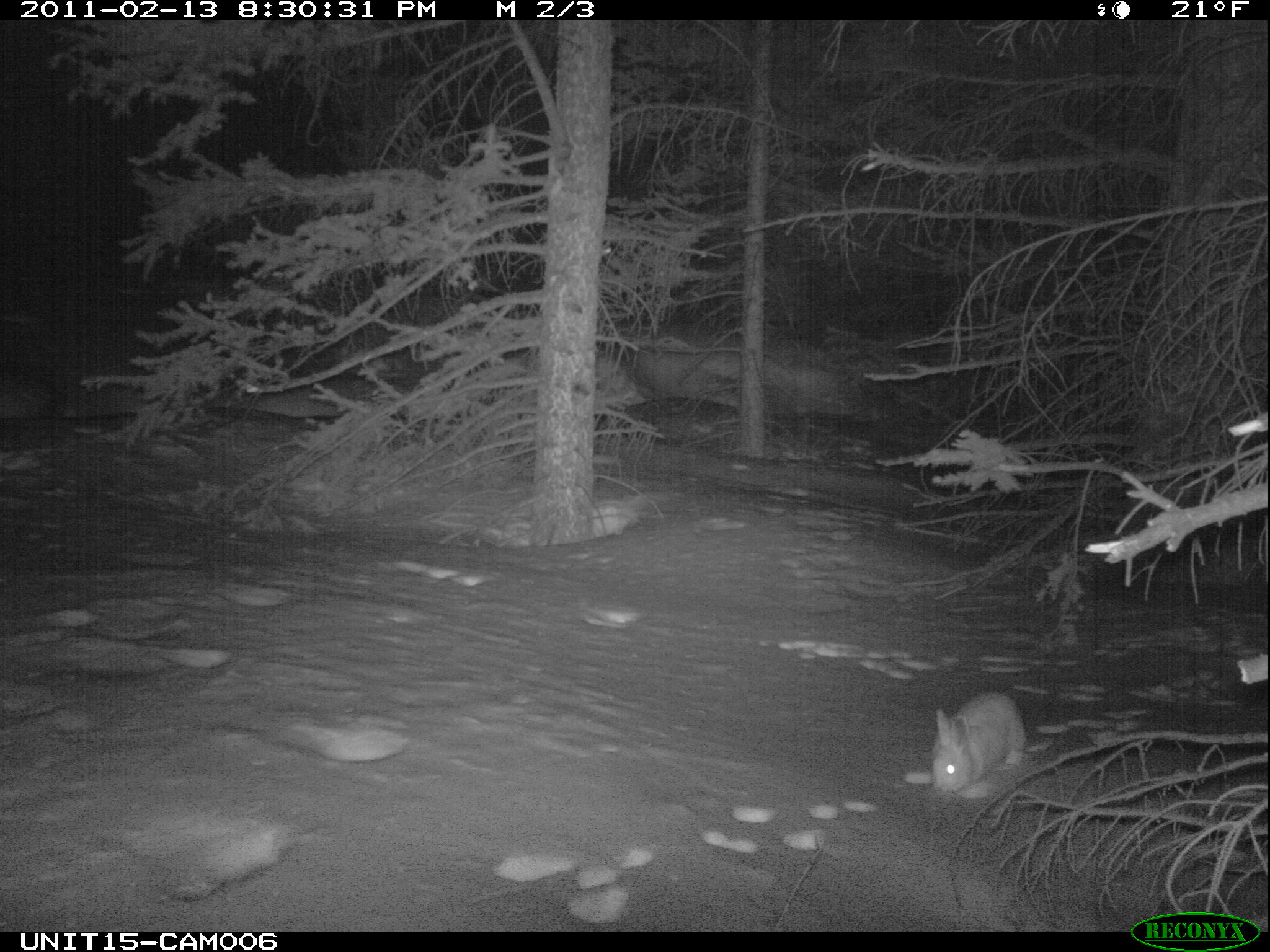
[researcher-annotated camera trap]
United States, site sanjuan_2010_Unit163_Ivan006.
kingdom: Animalia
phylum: Chordata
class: Mammalia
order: Lagomorpha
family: Leporidae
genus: Lepus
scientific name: Lepus americanus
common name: snowshoe hare